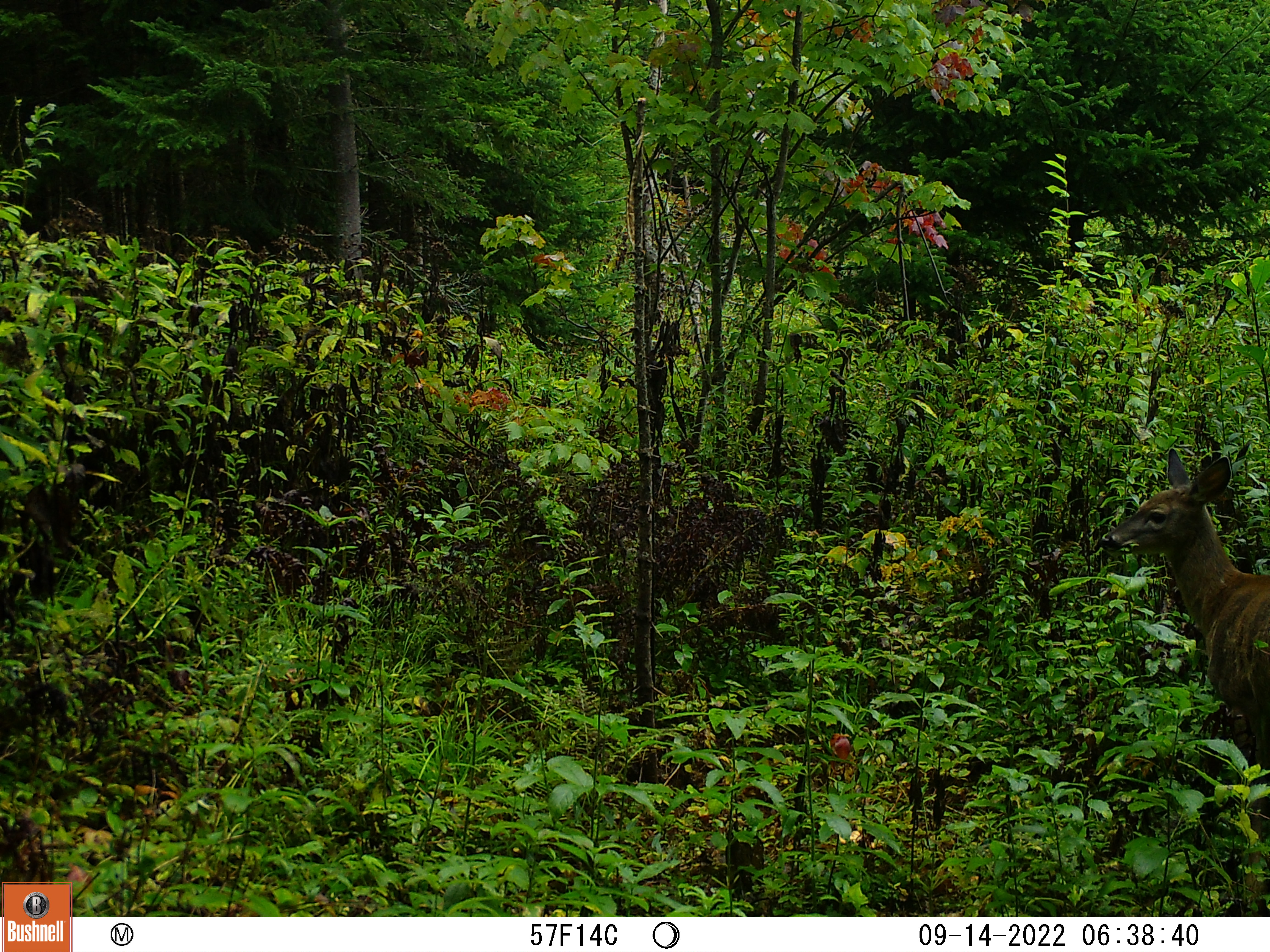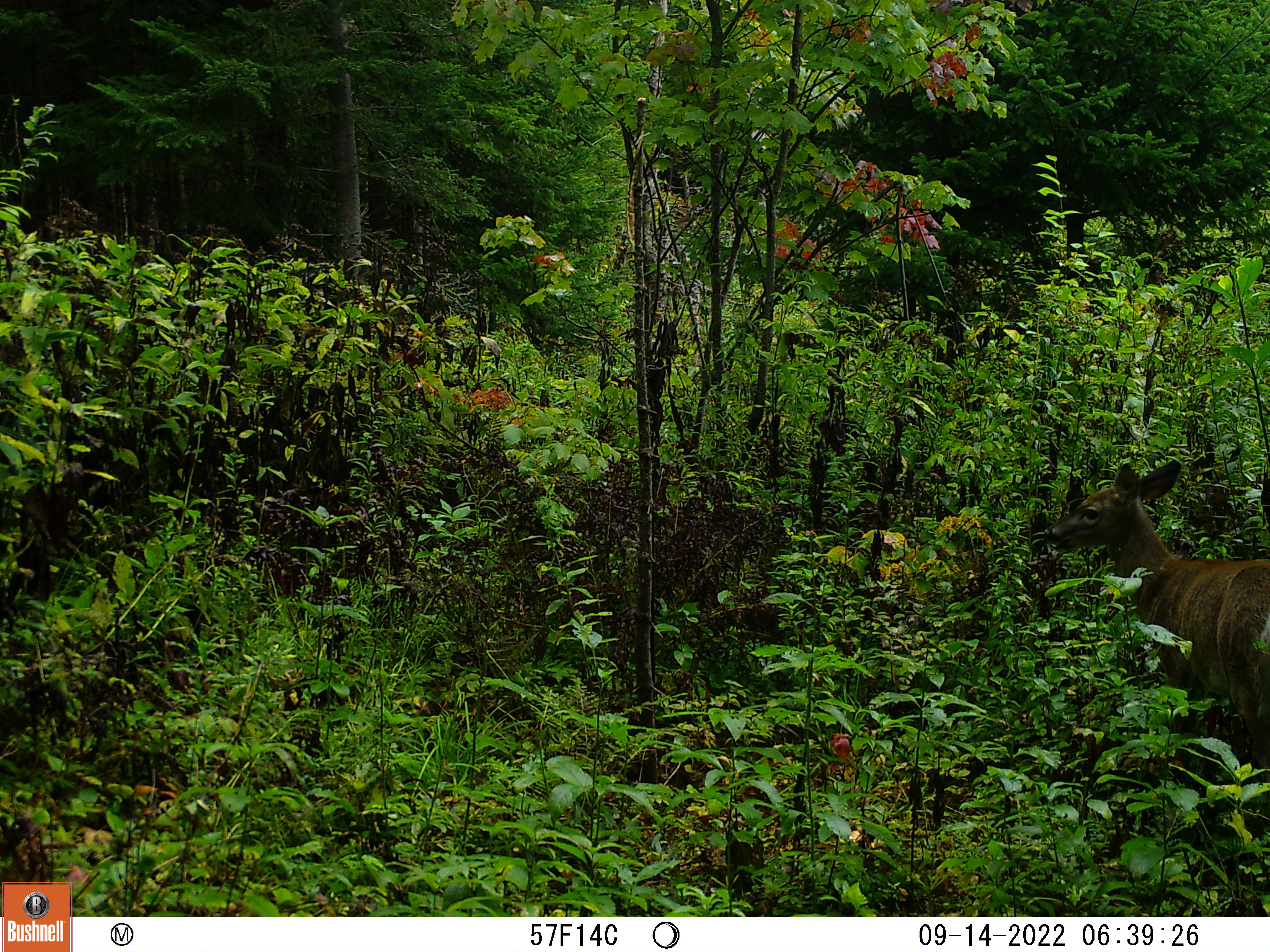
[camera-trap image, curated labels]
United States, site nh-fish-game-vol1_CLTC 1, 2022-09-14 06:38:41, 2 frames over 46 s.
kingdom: Animalia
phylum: Chordata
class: Mammalia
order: Artiodactyla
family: Cervidae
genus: Odocoileus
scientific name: Odocoileus virginianus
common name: white-tailed deer